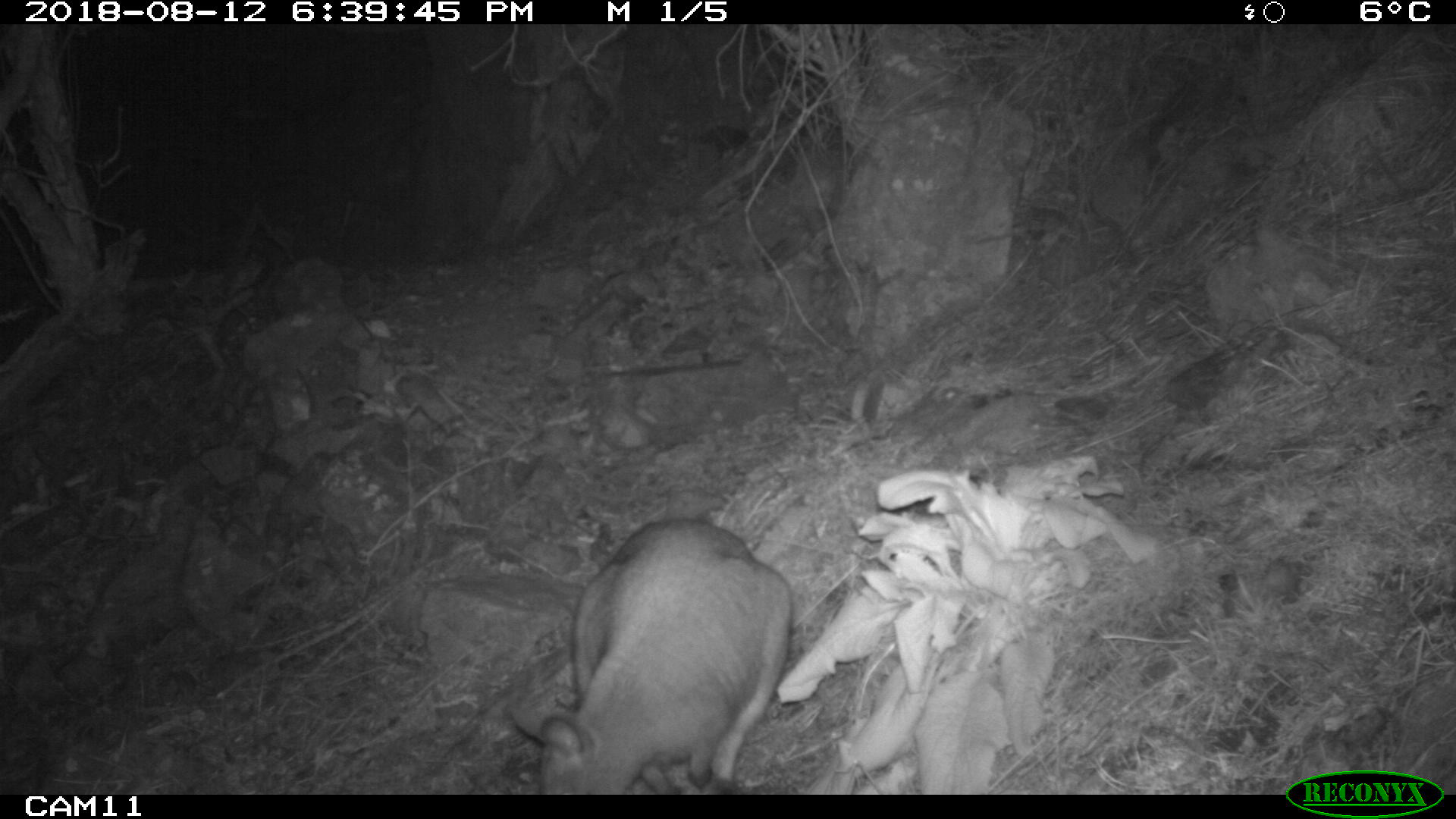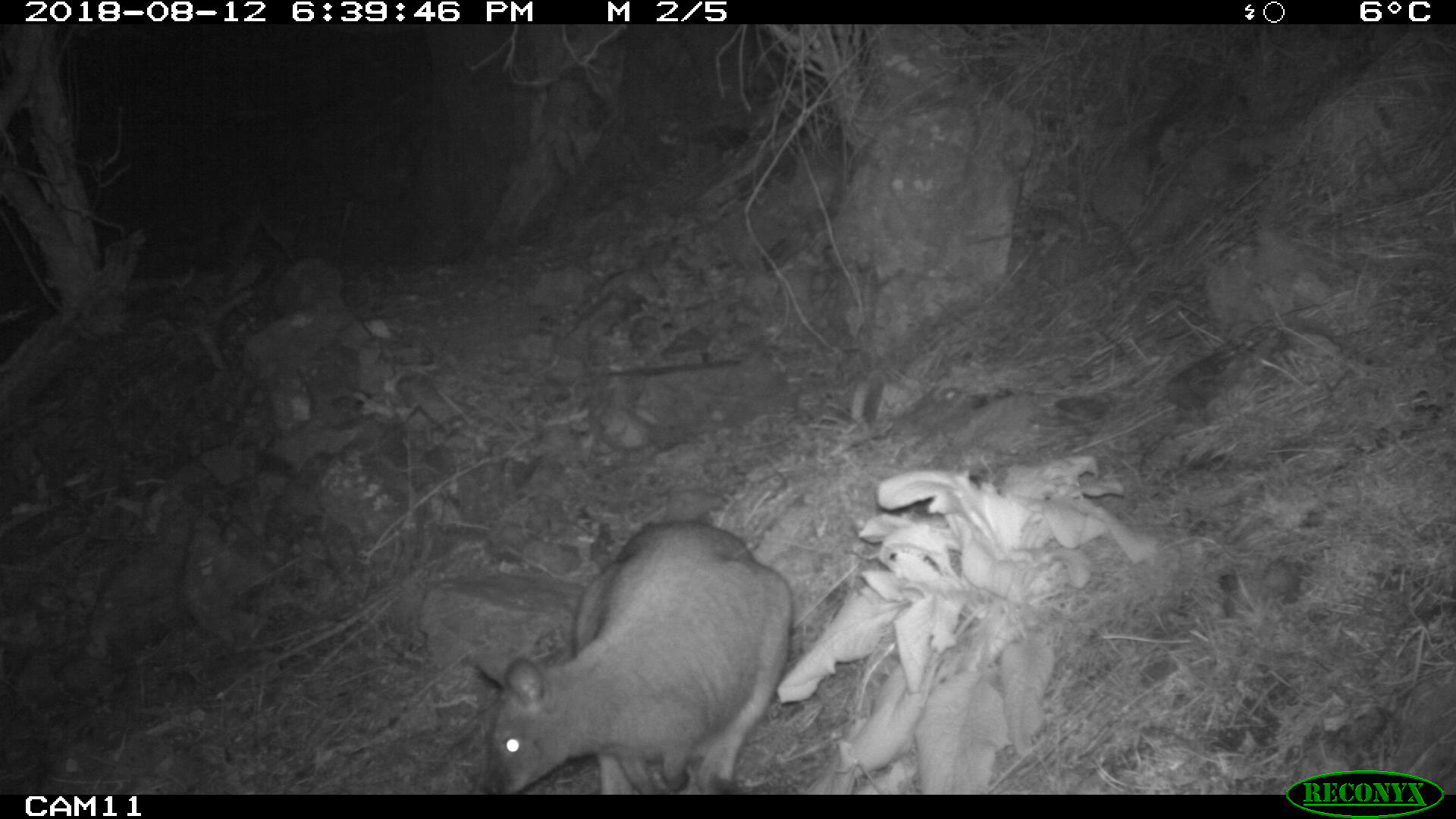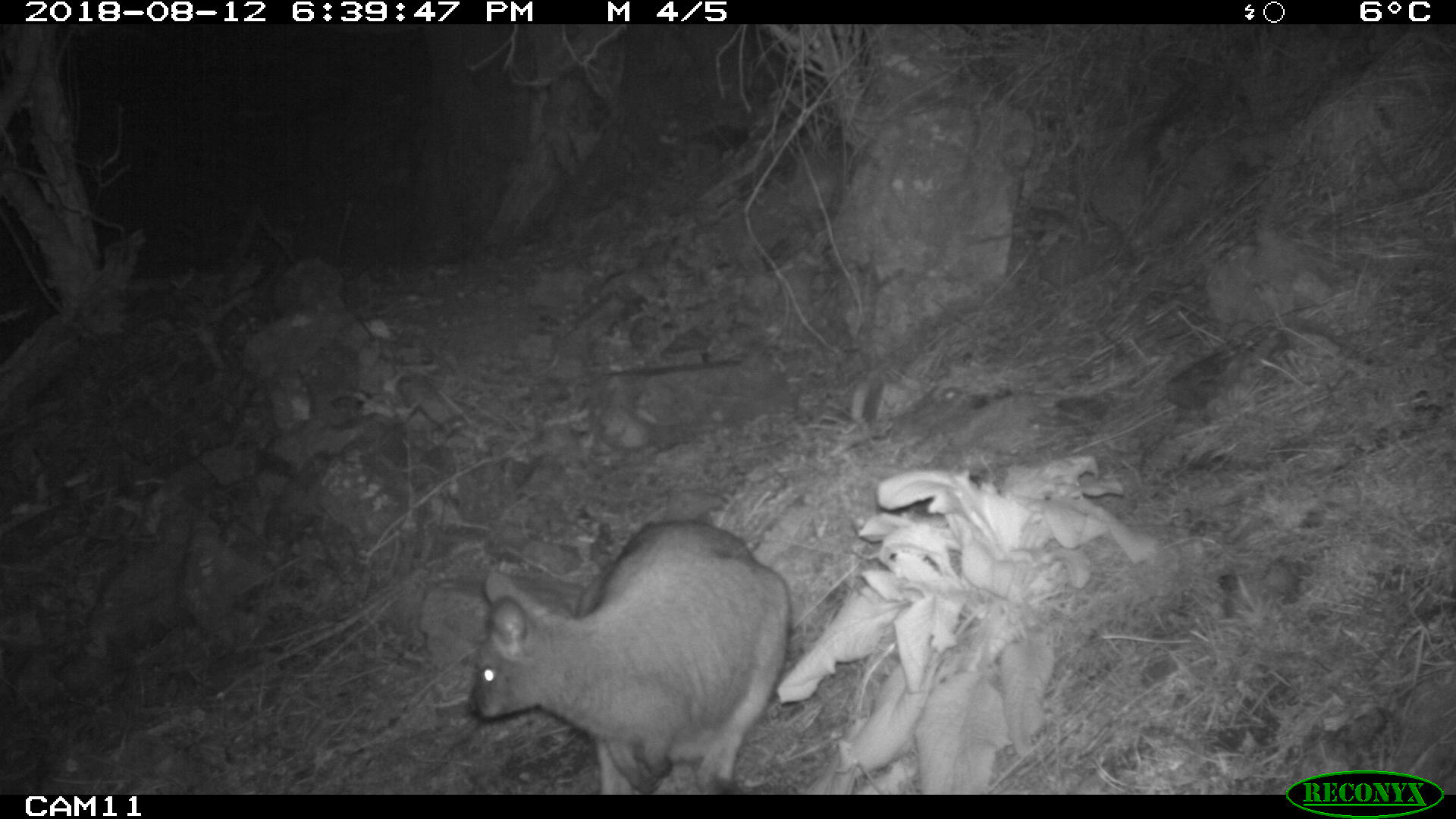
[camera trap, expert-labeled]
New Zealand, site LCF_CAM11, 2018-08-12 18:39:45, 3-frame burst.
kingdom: Animalia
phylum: Chordata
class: Mammalia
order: Diprotodontia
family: Macropodidae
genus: Notamacropus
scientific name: Notamacropus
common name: wallaby